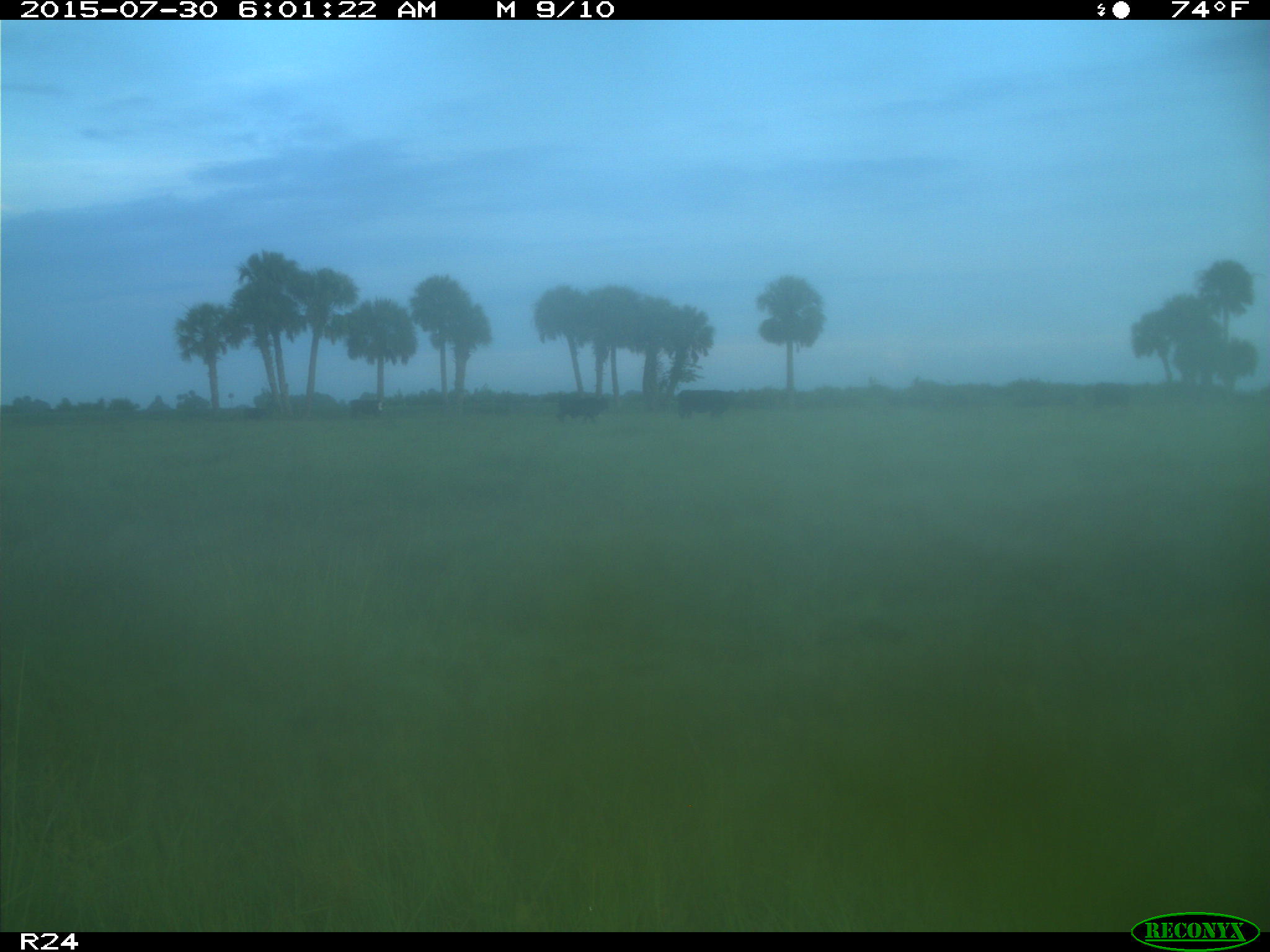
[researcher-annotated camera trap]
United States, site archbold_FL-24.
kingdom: Animalia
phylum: Chordata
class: Mammalia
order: Artiodactyla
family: Bovidae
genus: Bos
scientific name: Bos taurus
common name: domestic cow